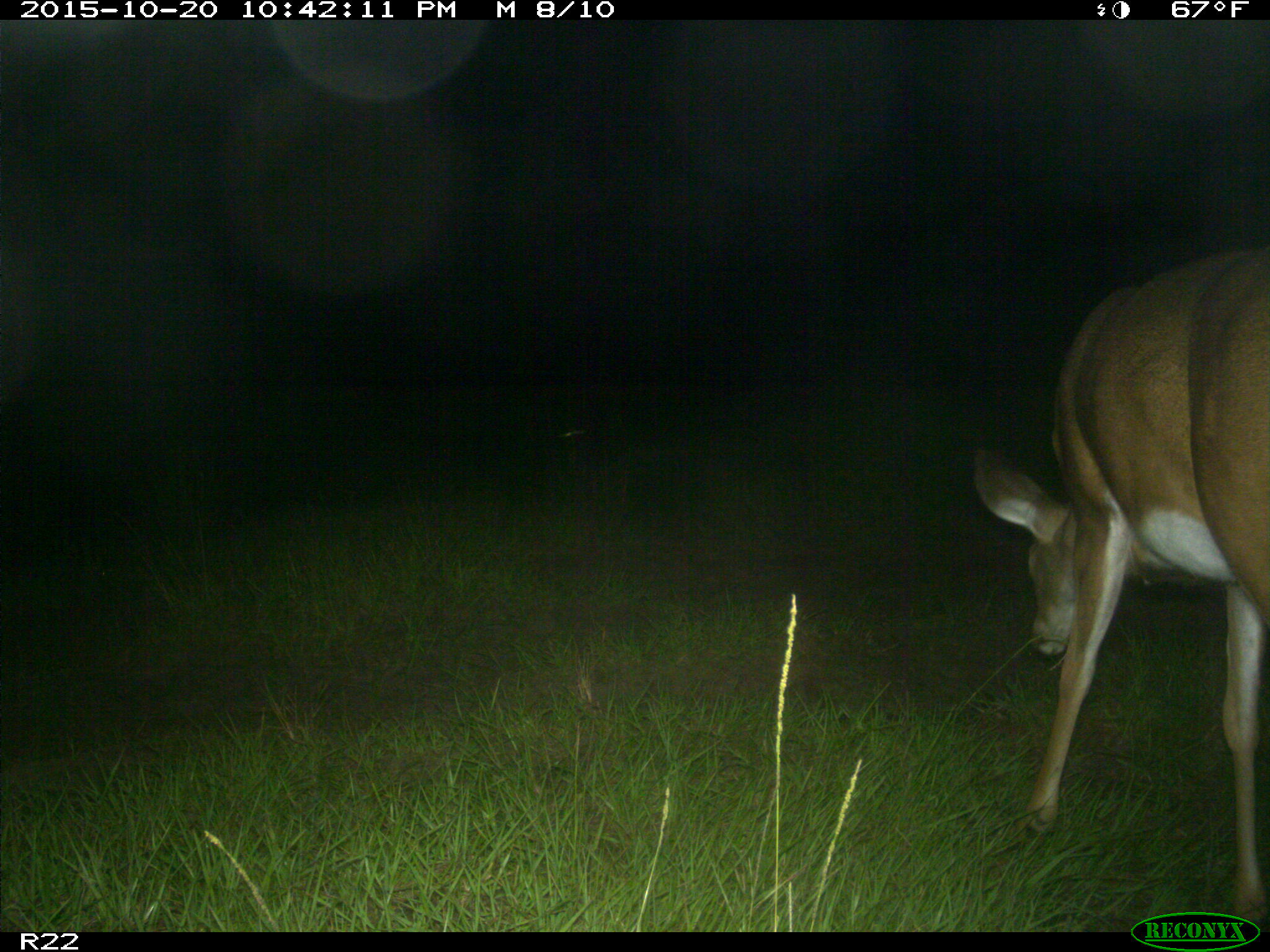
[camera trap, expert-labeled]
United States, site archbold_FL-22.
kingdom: Animalia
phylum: Chordata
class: Mammalia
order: Artiodactyla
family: Cervidae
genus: Odocoileus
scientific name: Odocoileus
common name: deer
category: unidentified deer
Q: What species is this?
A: Unidentified deer (deer) (Odocoileus).